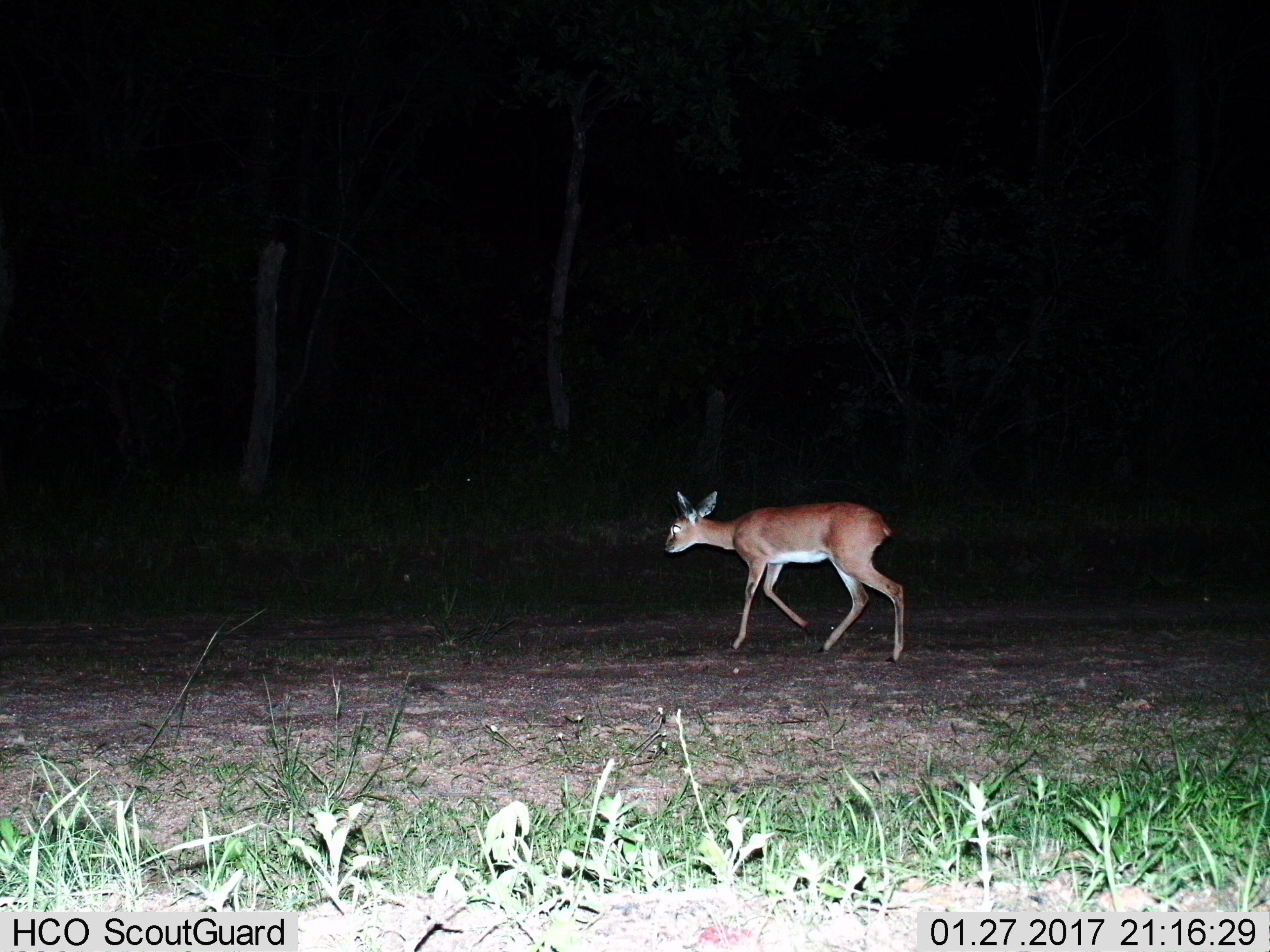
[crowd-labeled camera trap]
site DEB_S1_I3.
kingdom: Animalia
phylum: Chordata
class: Mammalia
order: Artiodactyla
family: Bovidae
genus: Sylvicapra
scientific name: Sylvicapra grimmia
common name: common duiker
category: duikercommongrey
Duikercommongrey (common duiker) (Sylvicapra grimmia), count 1. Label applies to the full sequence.